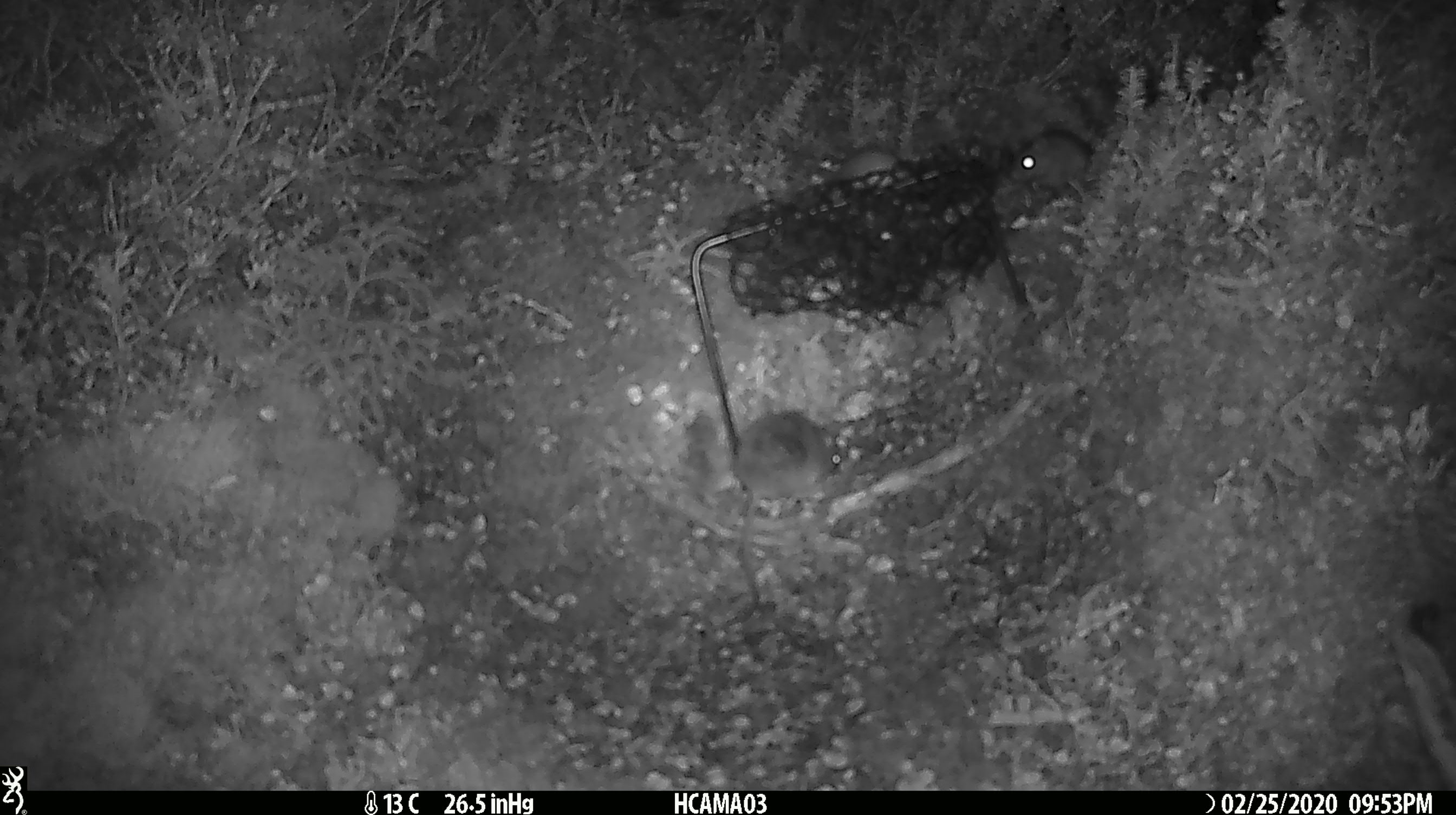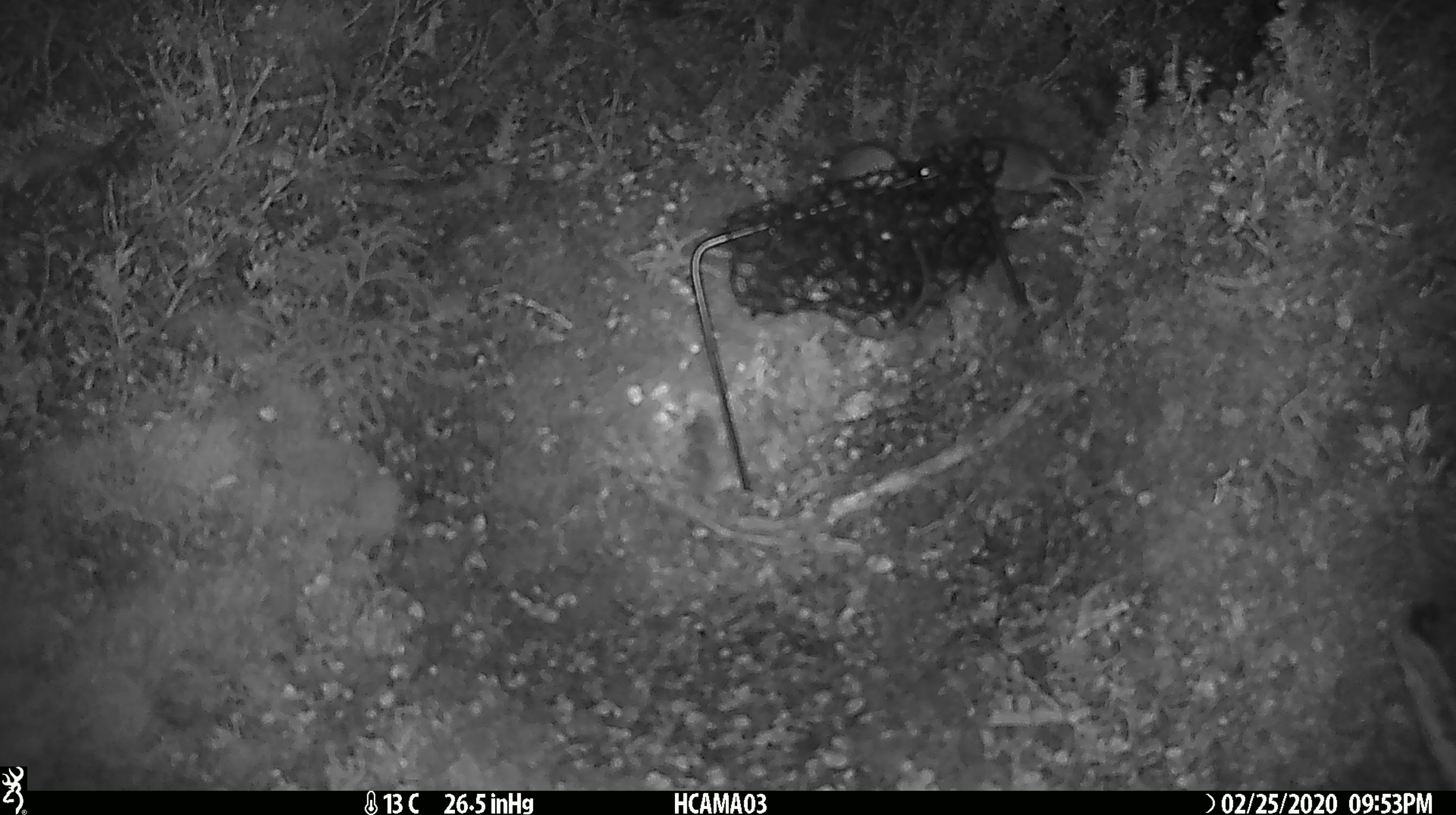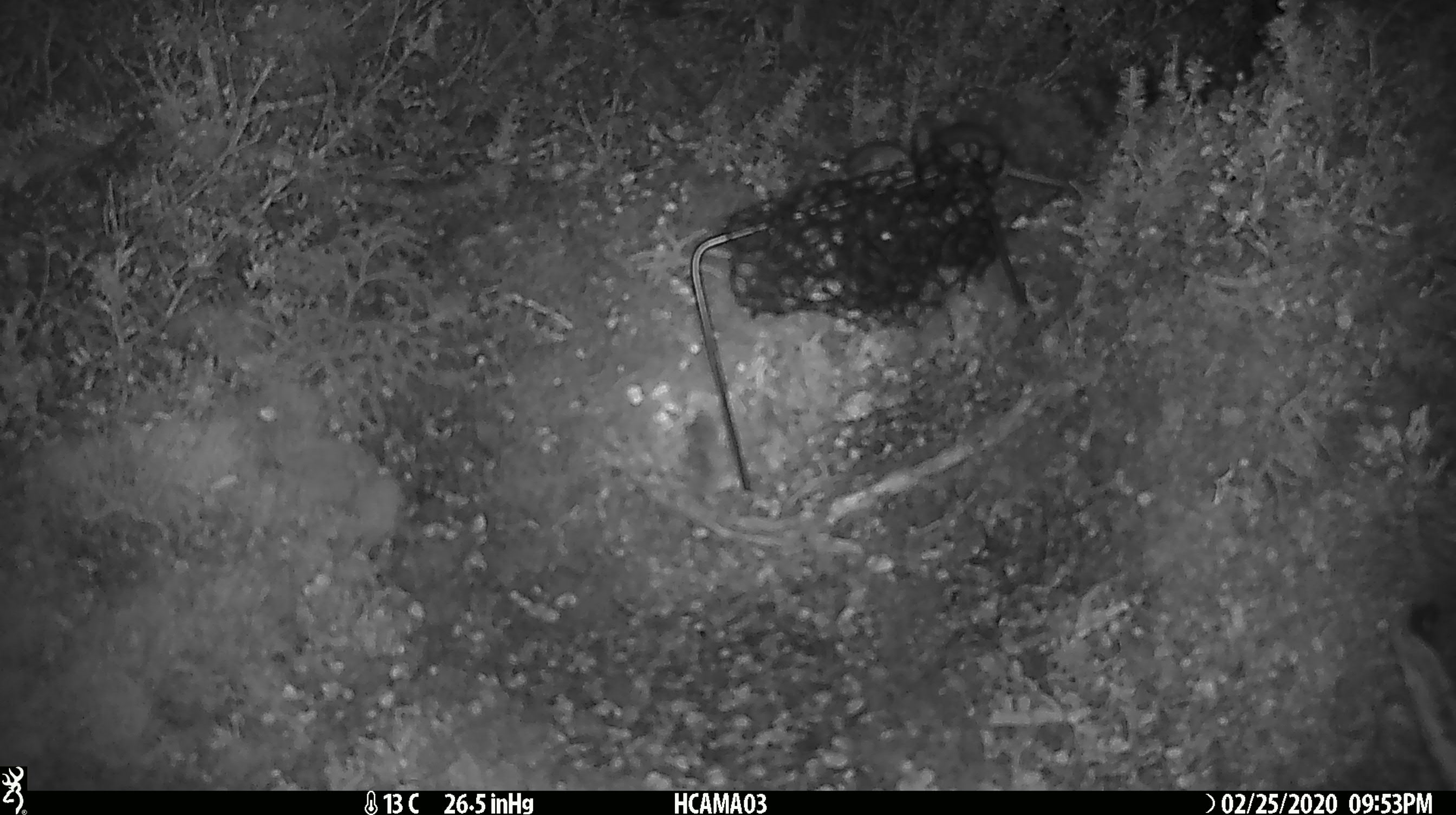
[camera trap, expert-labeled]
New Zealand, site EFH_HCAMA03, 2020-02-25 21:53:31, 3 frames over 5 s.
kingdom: Animalia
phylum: Chordata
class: Mammalia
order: Rodentia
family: Muridae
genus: Mus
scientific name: Mus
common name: mouse